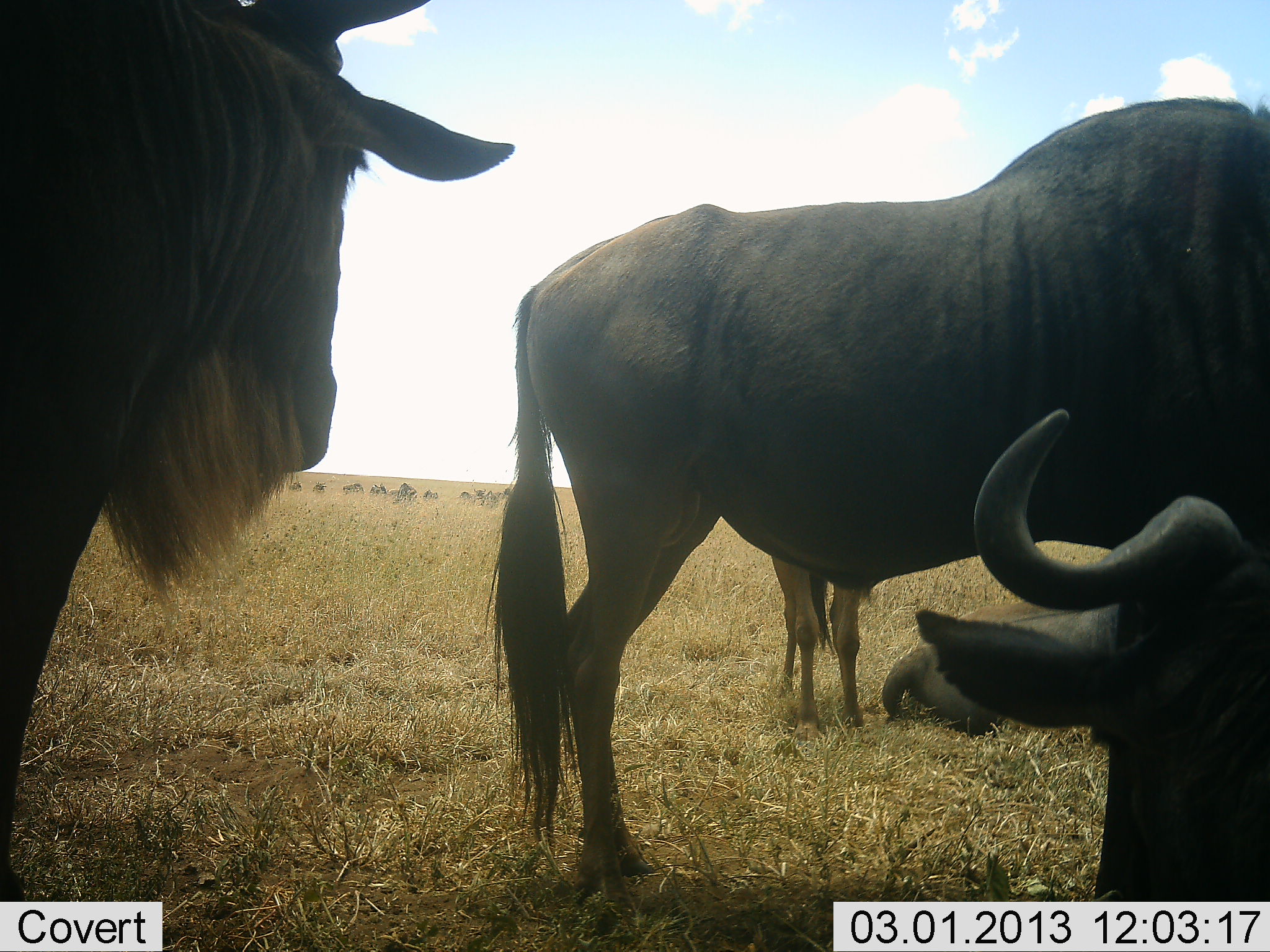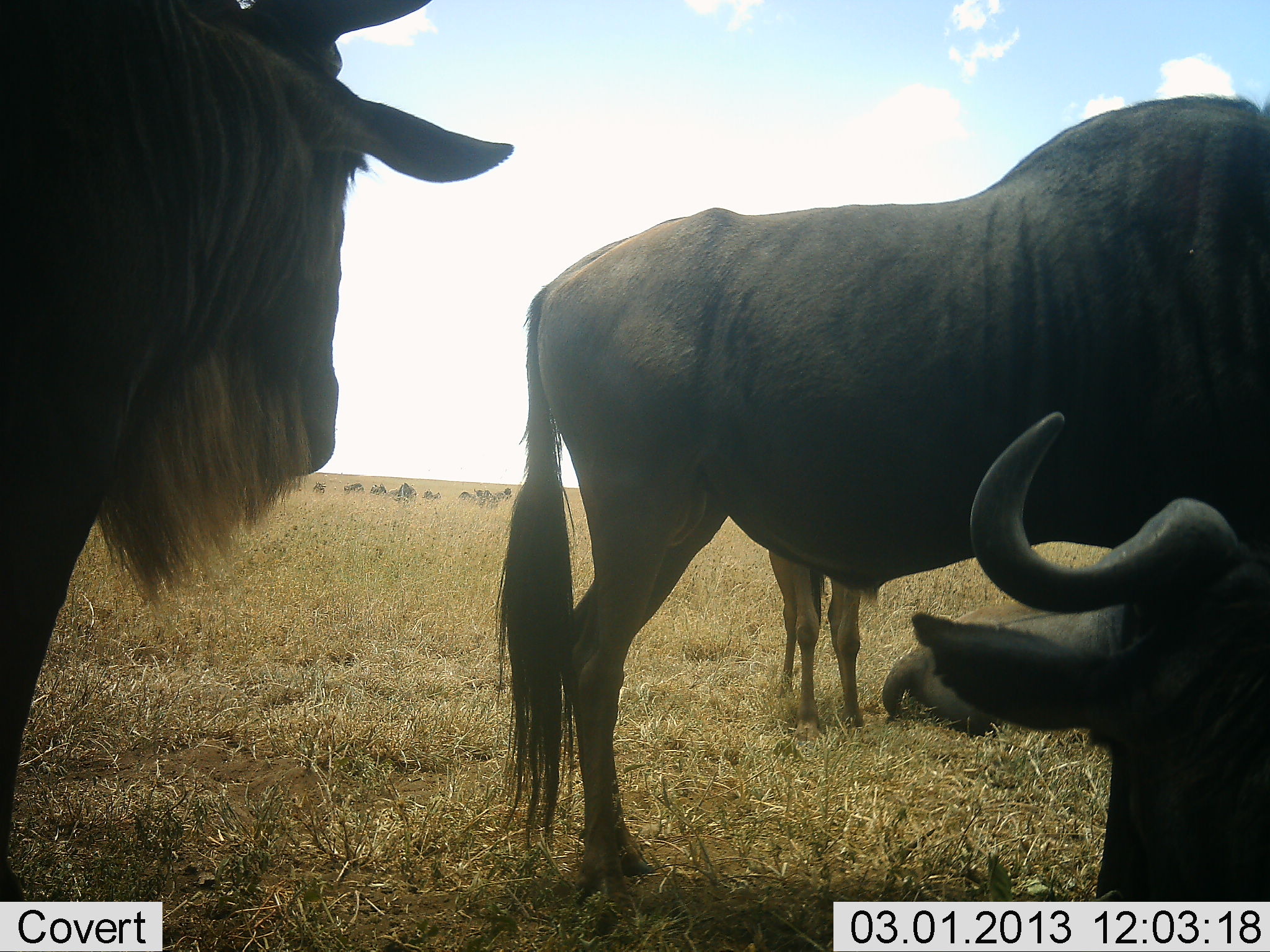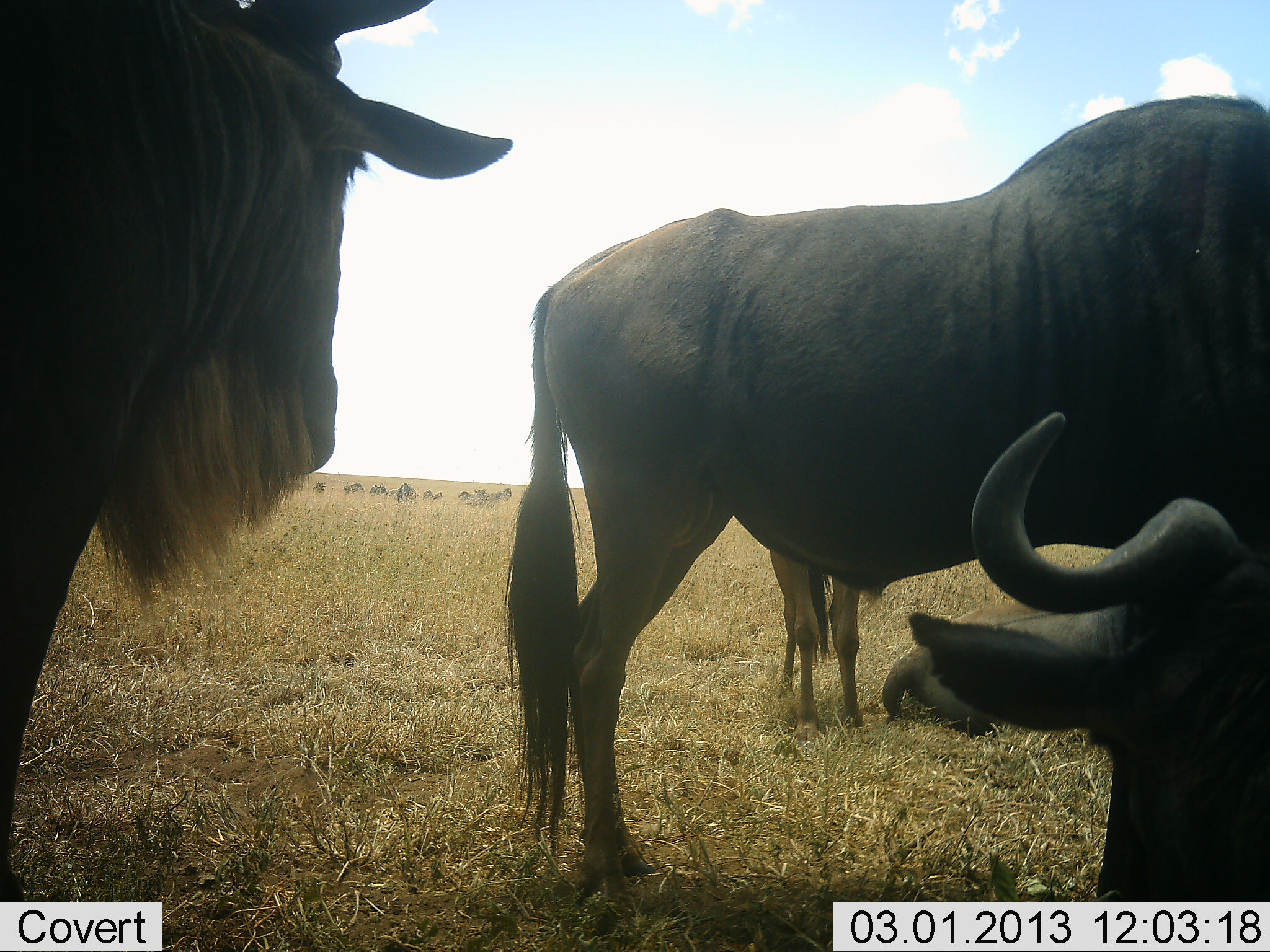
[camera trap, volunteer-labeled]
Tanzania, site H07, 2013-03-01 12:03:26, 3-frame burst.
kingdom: Animalia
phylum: Chordata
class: Mammalia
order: Artiodactyla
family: Bovidae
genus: Connochaetes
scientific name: Connochaetes taurinus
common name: blue wildebeest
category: wildebeest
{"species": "wildebeest (blue wildebeest) (Connochaetes taurinus)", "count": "11-50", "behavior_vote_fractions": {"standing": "83%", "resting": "92%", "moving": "8%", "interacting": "8%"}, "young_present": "21%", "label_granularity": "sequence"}